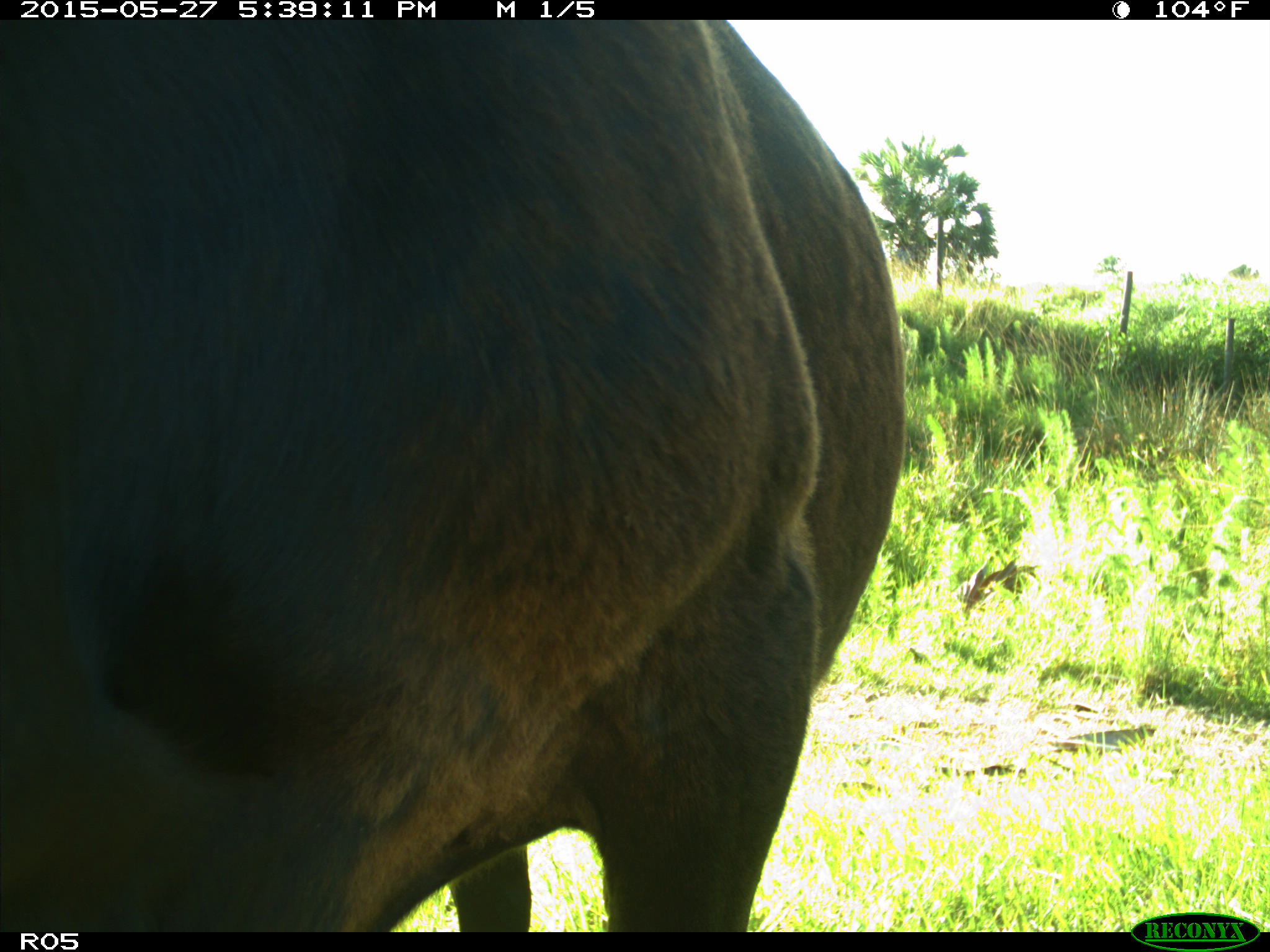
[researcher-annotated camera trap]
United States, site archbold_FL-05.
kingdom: Animalia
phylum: Chordata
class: Mammalia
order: Artiodactyla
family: Bovidae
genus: Bos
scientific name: Bos taurus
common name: domestic cow